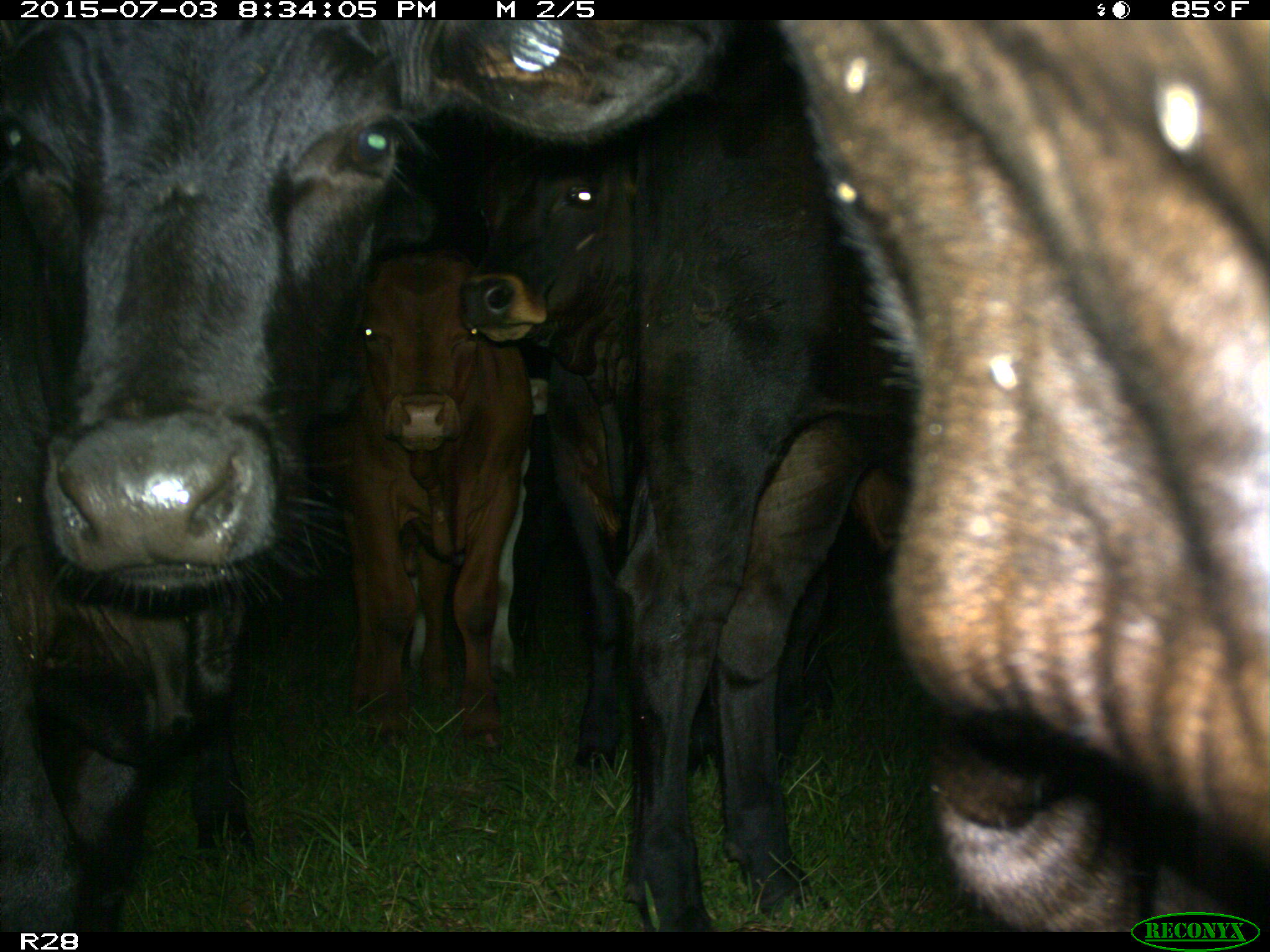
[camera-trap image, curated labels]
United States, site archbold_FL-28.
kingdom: Animalia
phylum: Chordata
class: Mammalia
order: Artiodactyla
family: Bovidae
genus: Bos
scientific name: Bos taurus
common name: domestic cow